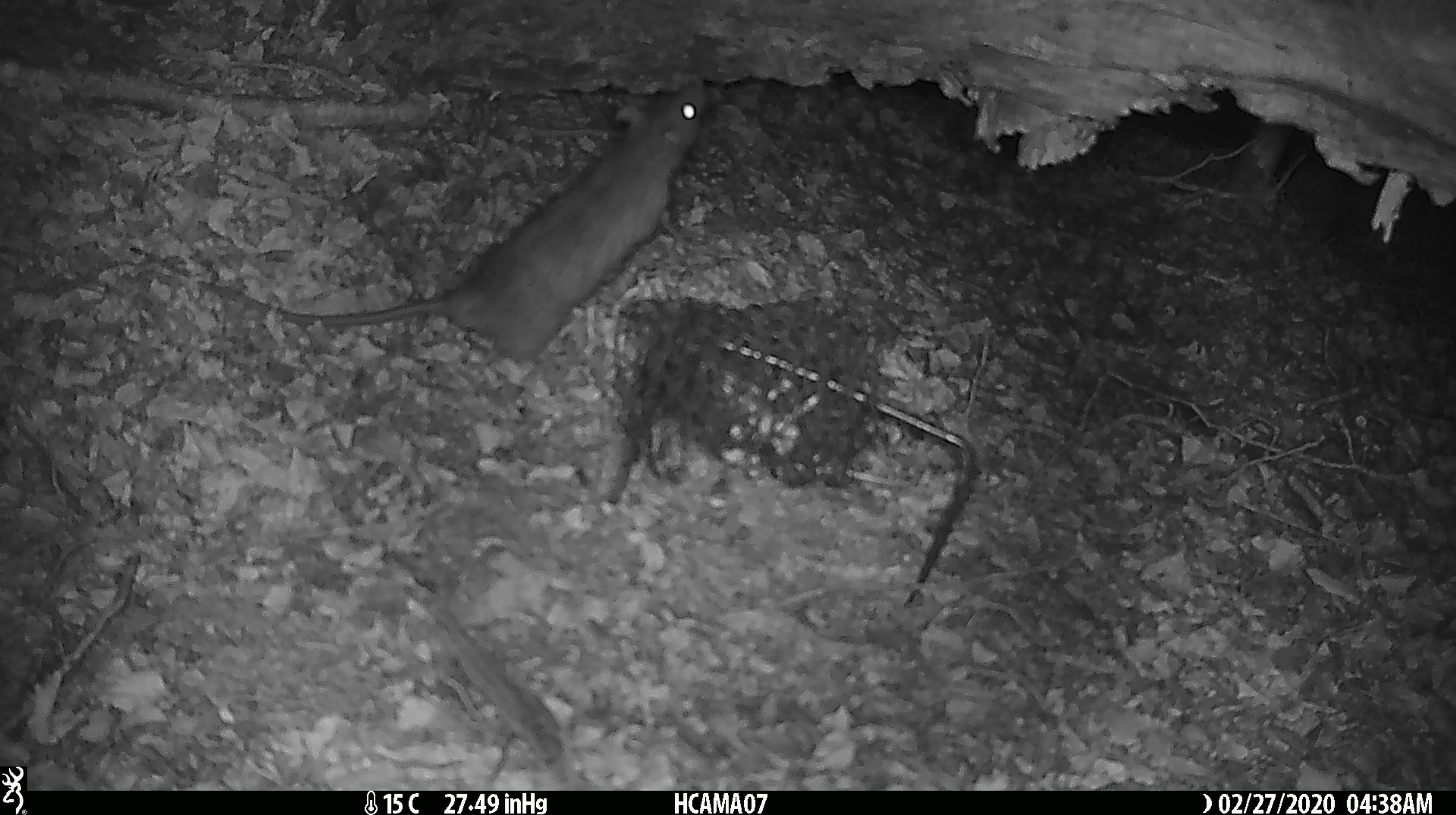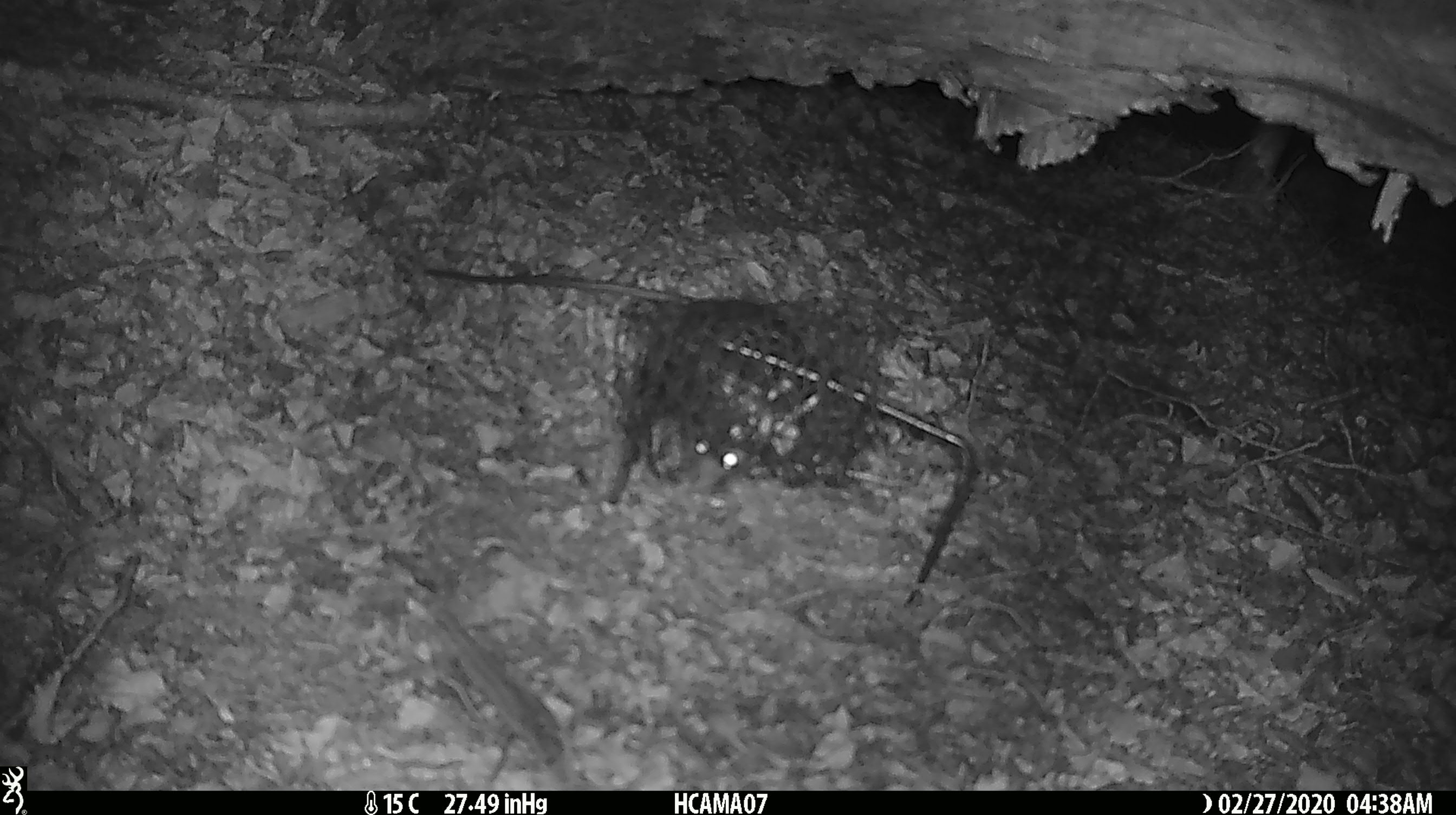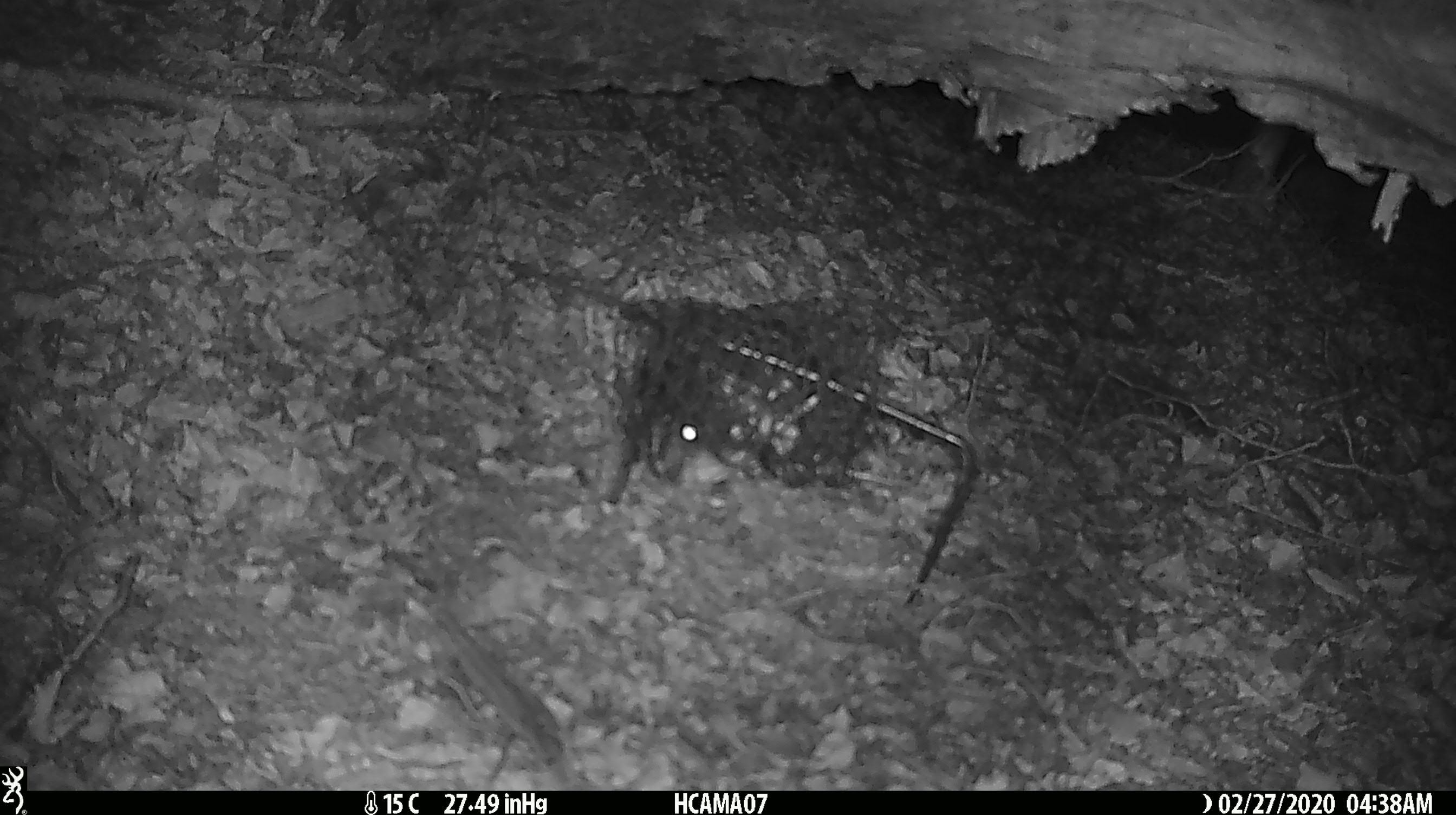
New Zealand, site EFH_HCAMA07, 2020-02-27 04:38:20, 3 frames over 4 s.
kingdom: Animalia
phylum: Chordata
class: Mammalia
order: Rodentia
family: Muridae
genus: Rattus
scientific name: Rattus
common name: rat